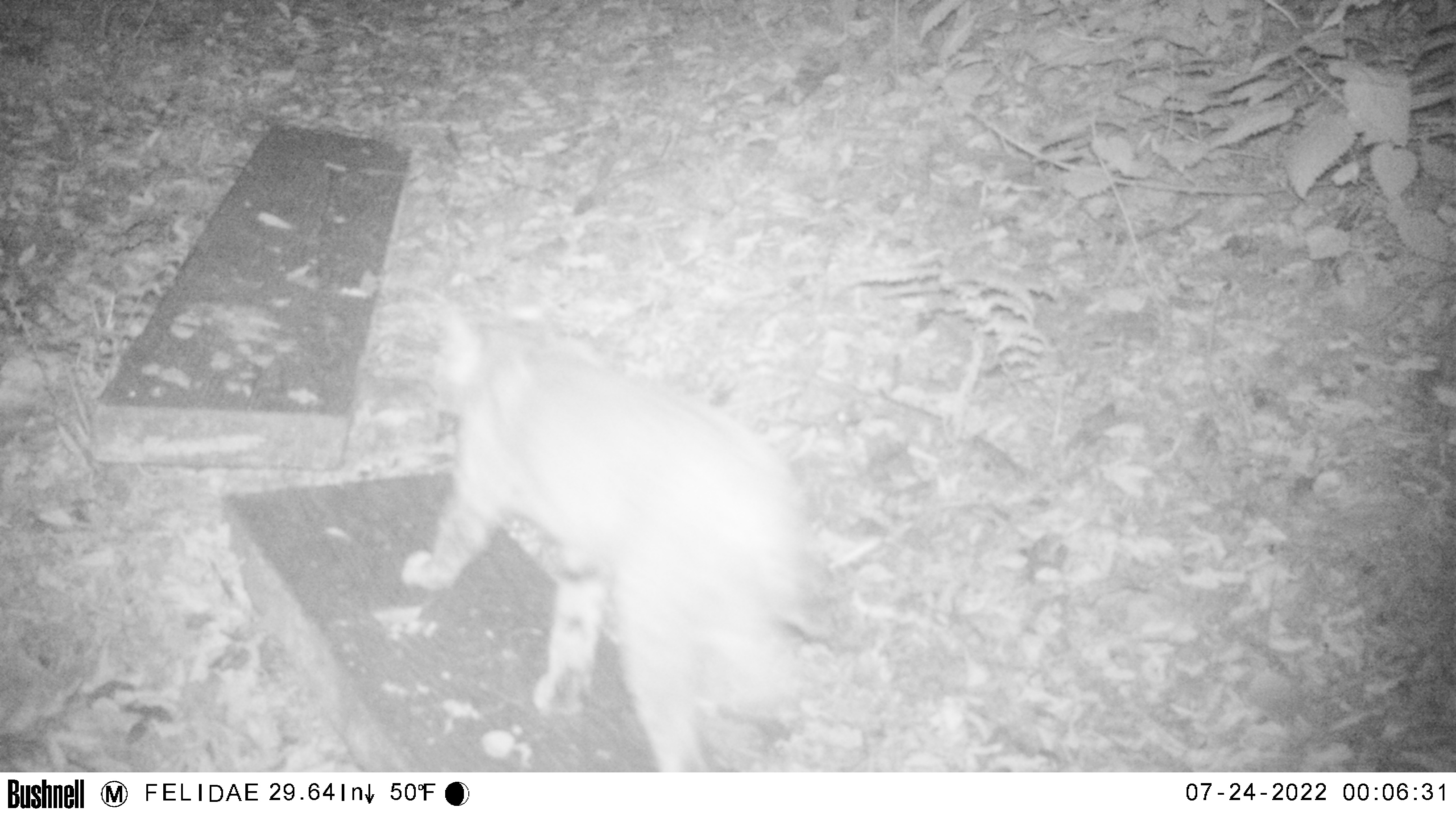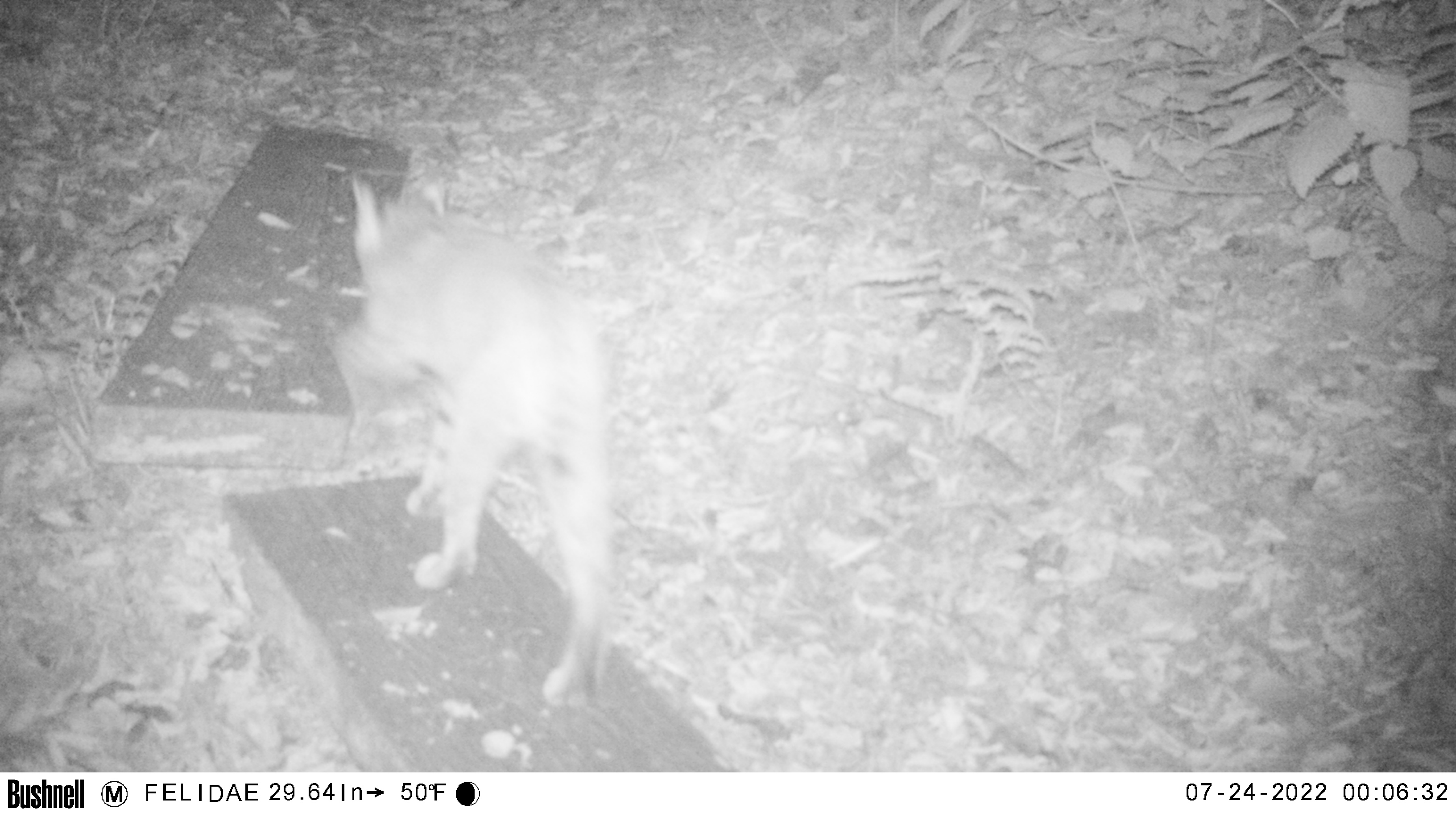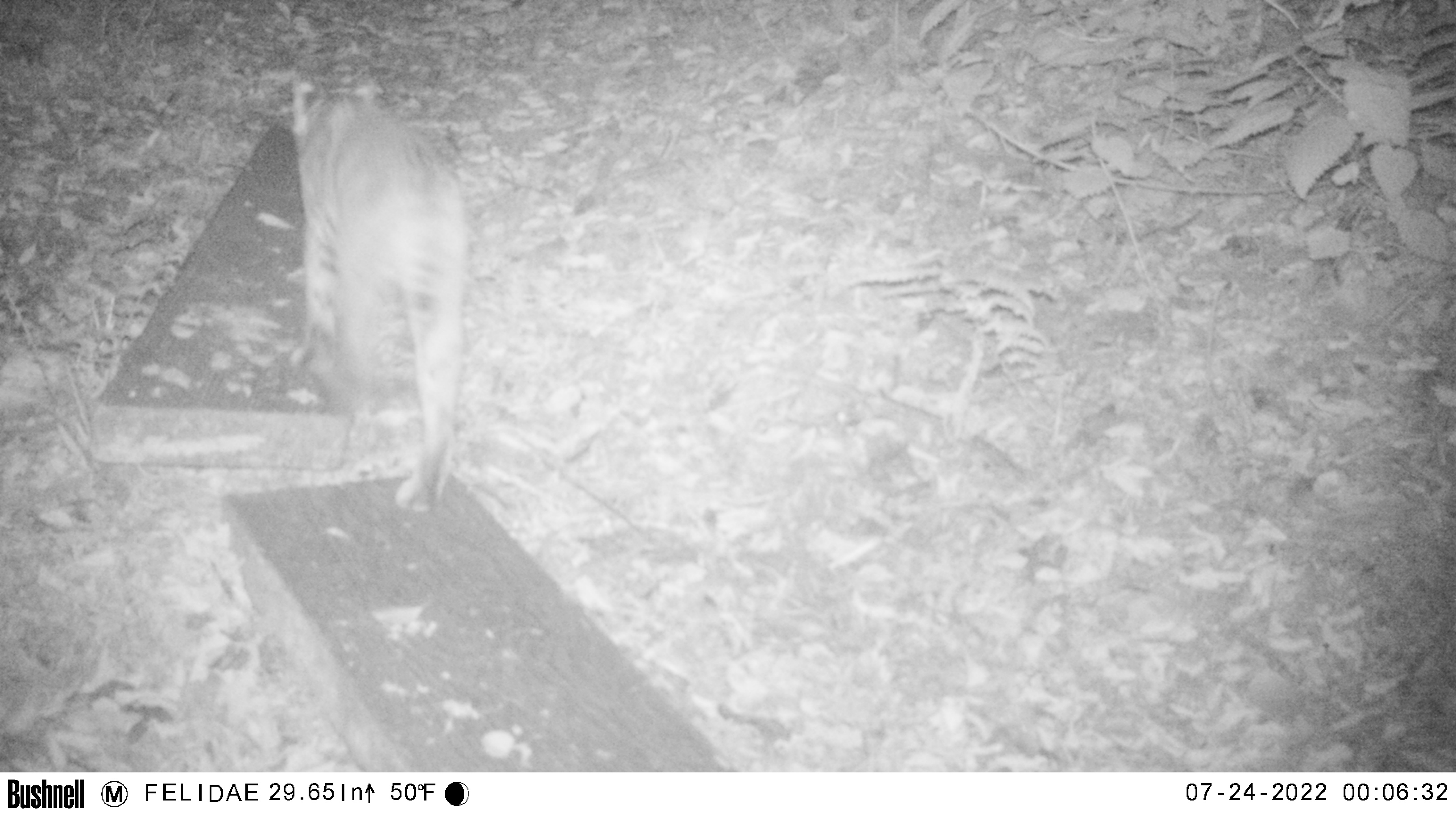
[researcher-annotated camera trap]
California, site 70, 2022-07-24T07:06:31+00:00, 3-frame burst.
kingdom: Animalia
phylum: Chordata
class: Mammalia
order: Carnivora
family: Felidae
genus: Lynx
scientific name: Lynx rufus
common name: bobcat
Bobcat (Lynx rufus).